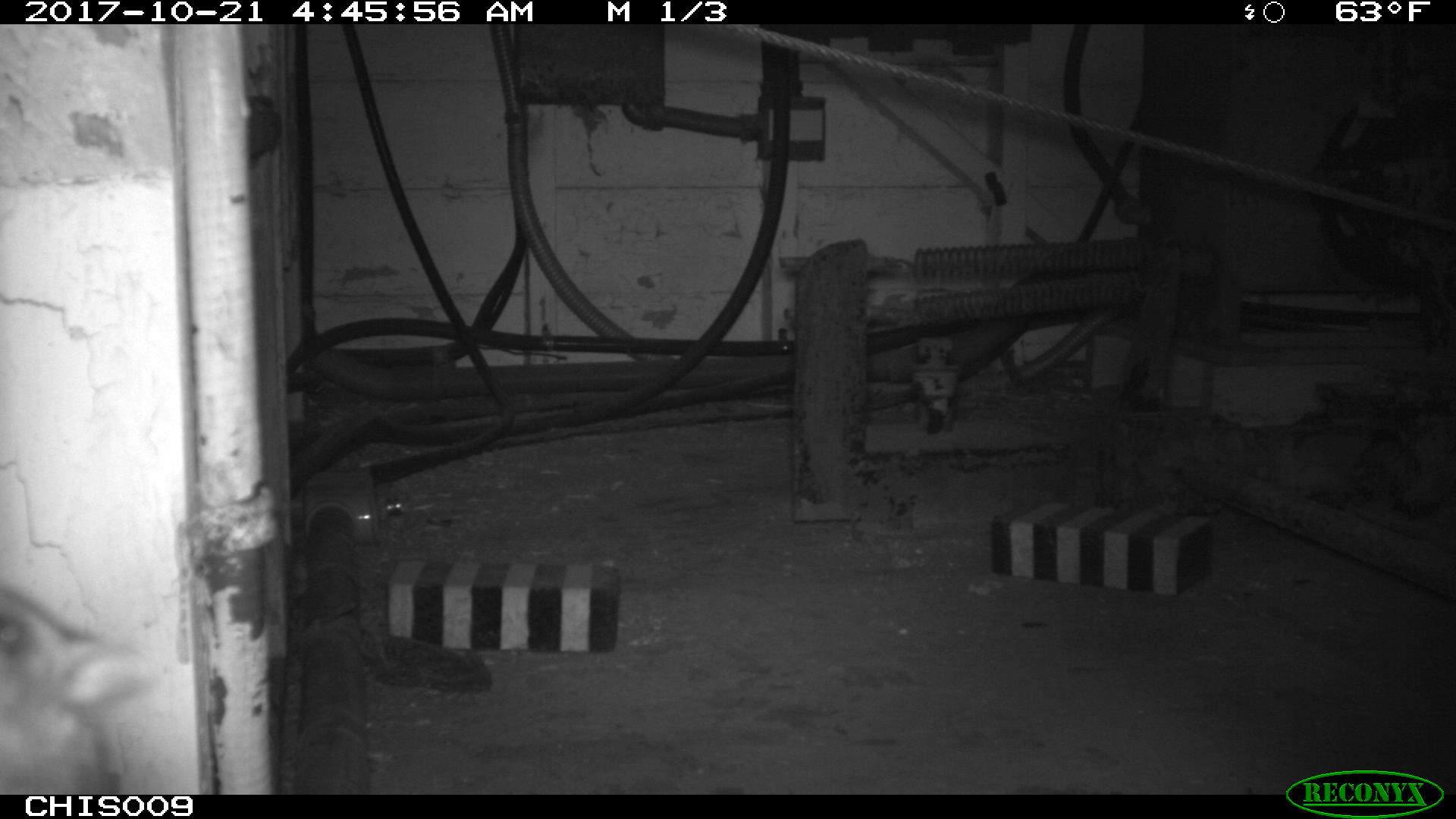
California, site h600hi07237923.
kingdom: Animalia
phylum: Chordata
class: Mammalia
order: Rodentia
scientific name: Rodentia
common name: rodent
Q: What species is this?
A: Rodent (Rodentia).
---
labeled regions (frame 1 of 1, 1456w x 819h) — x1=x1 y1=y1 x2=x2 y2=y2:
rodent: x1=0 y1=583 x2=162 y2=793